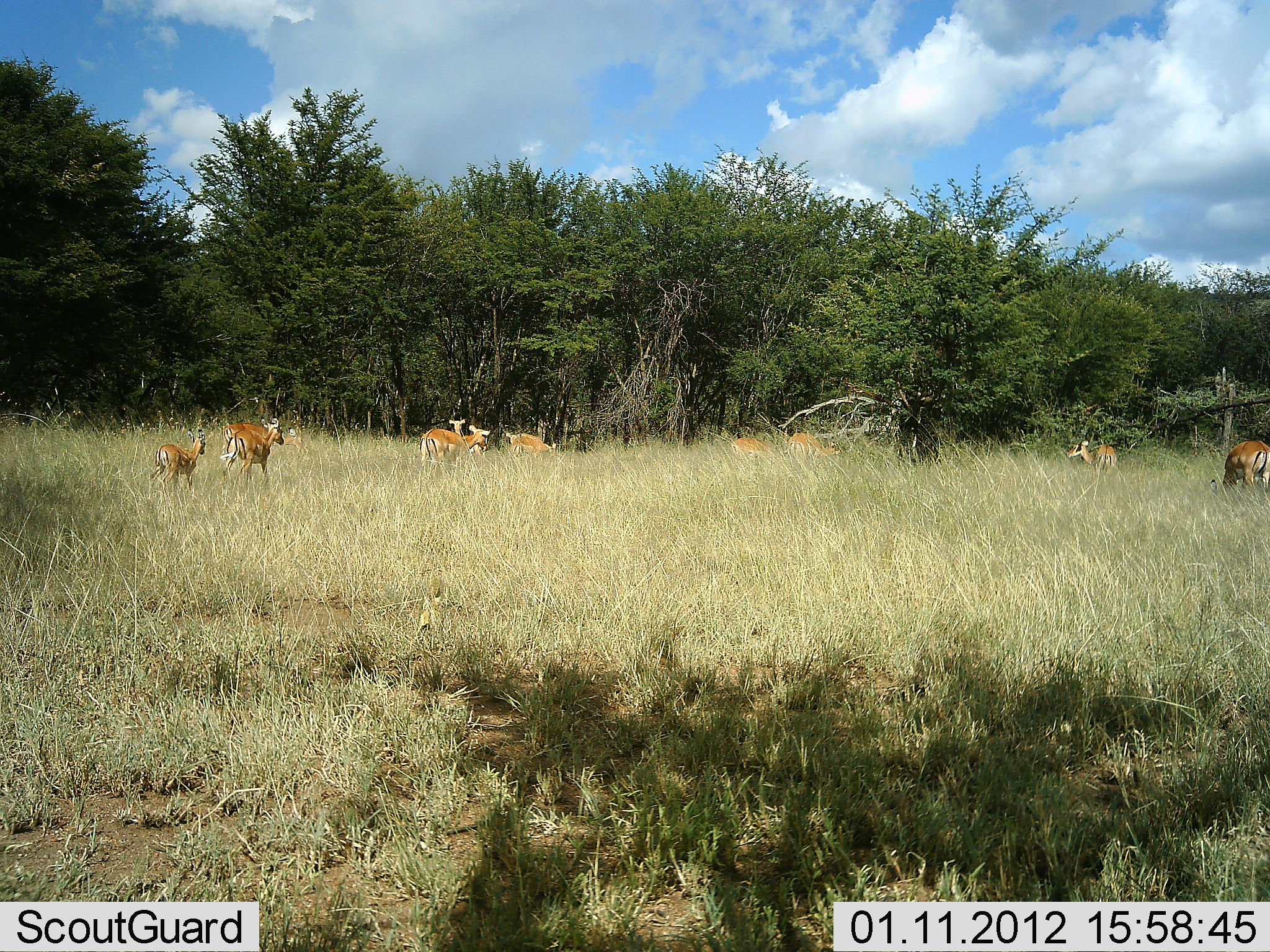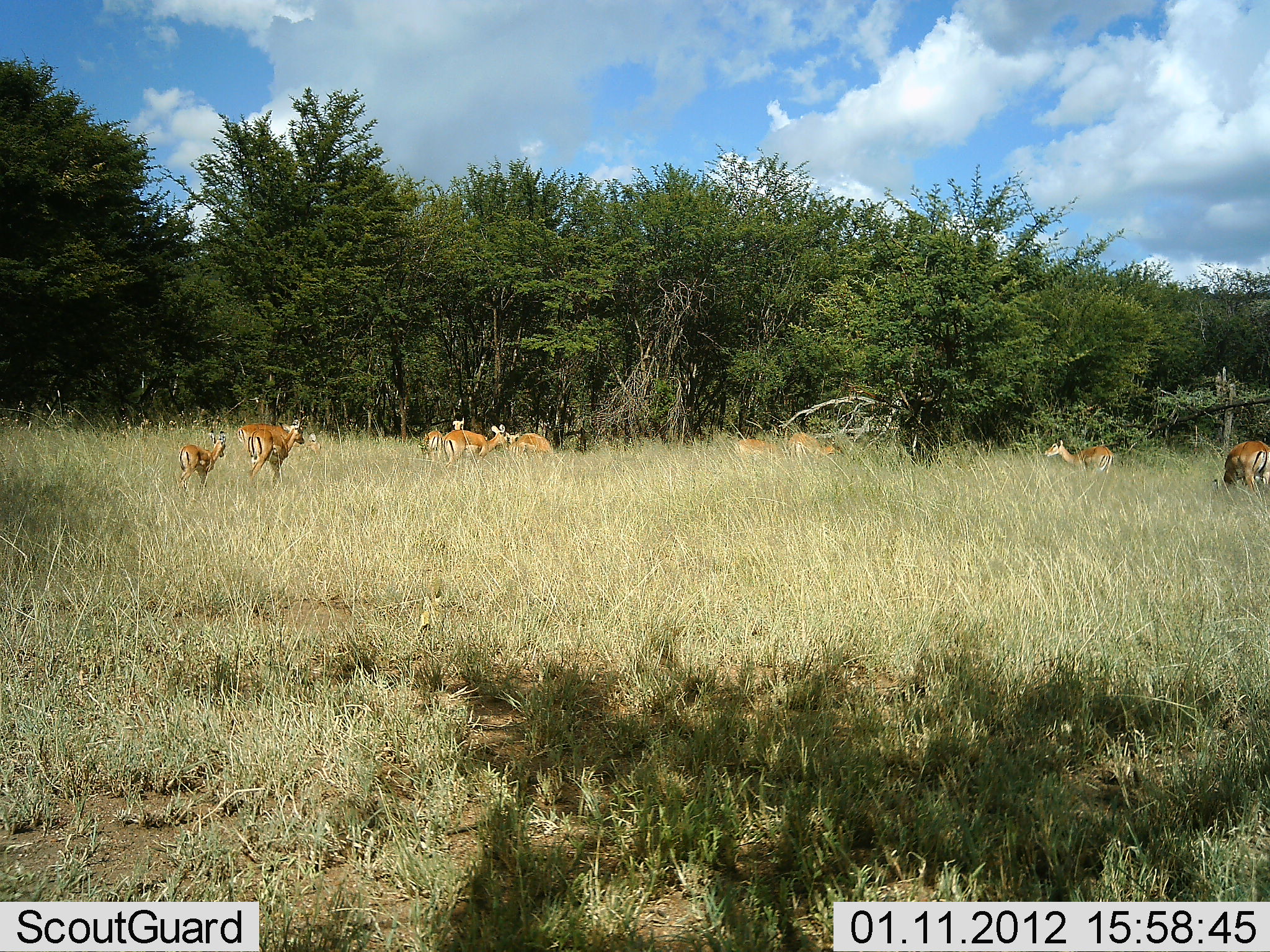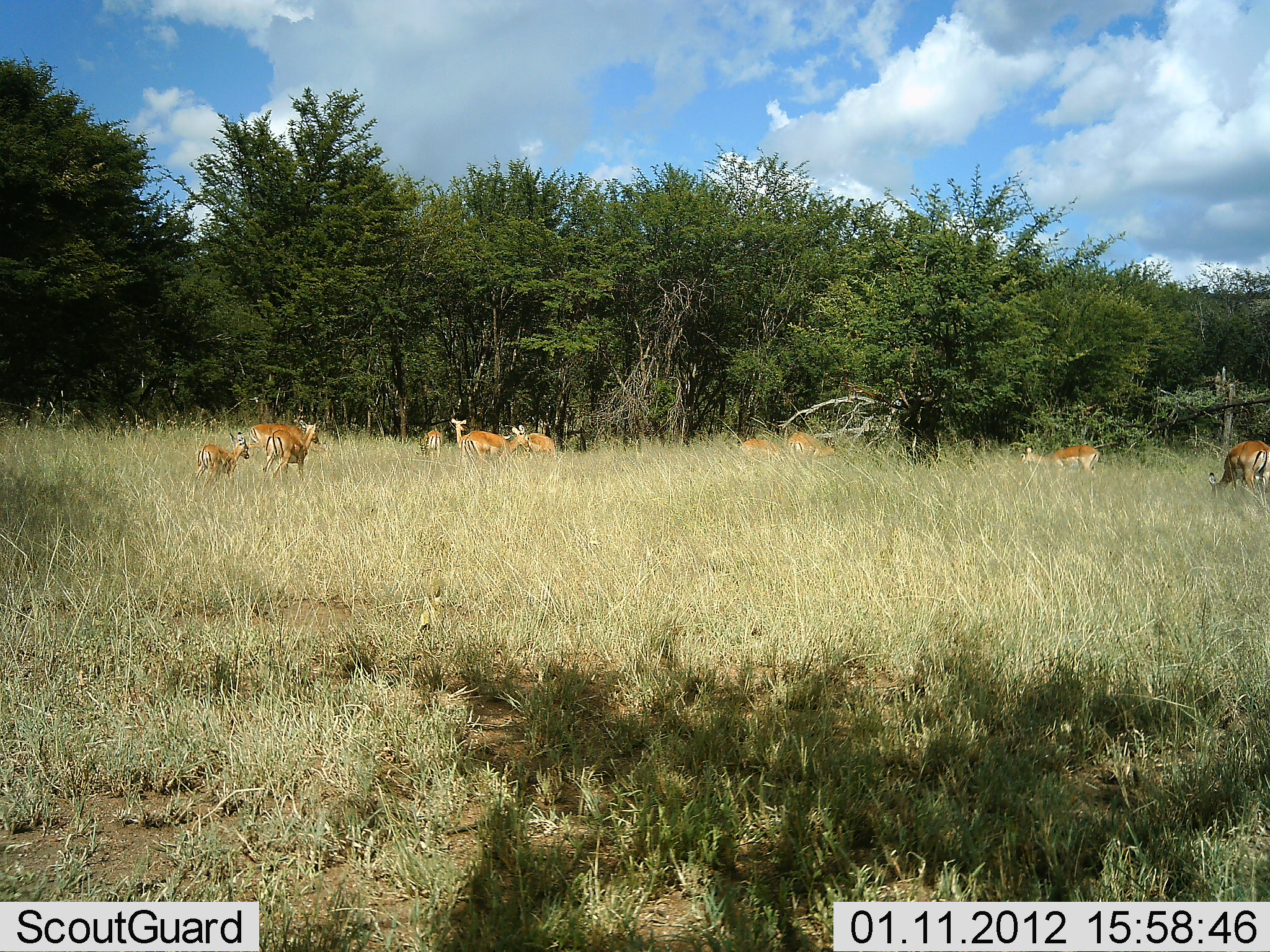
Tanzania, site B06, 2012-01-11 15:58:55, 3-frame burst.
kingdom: Animalia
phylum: Chordata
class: Mammalia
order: Artiodactyla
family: Bovidae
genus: Aepyceros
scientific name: Aepyceros melampus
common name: impala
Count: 10.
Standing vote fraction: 23%.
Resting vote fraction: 0%.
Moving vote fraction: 100%.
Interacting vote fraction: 0%.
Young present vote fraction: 69%.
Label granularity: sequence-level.